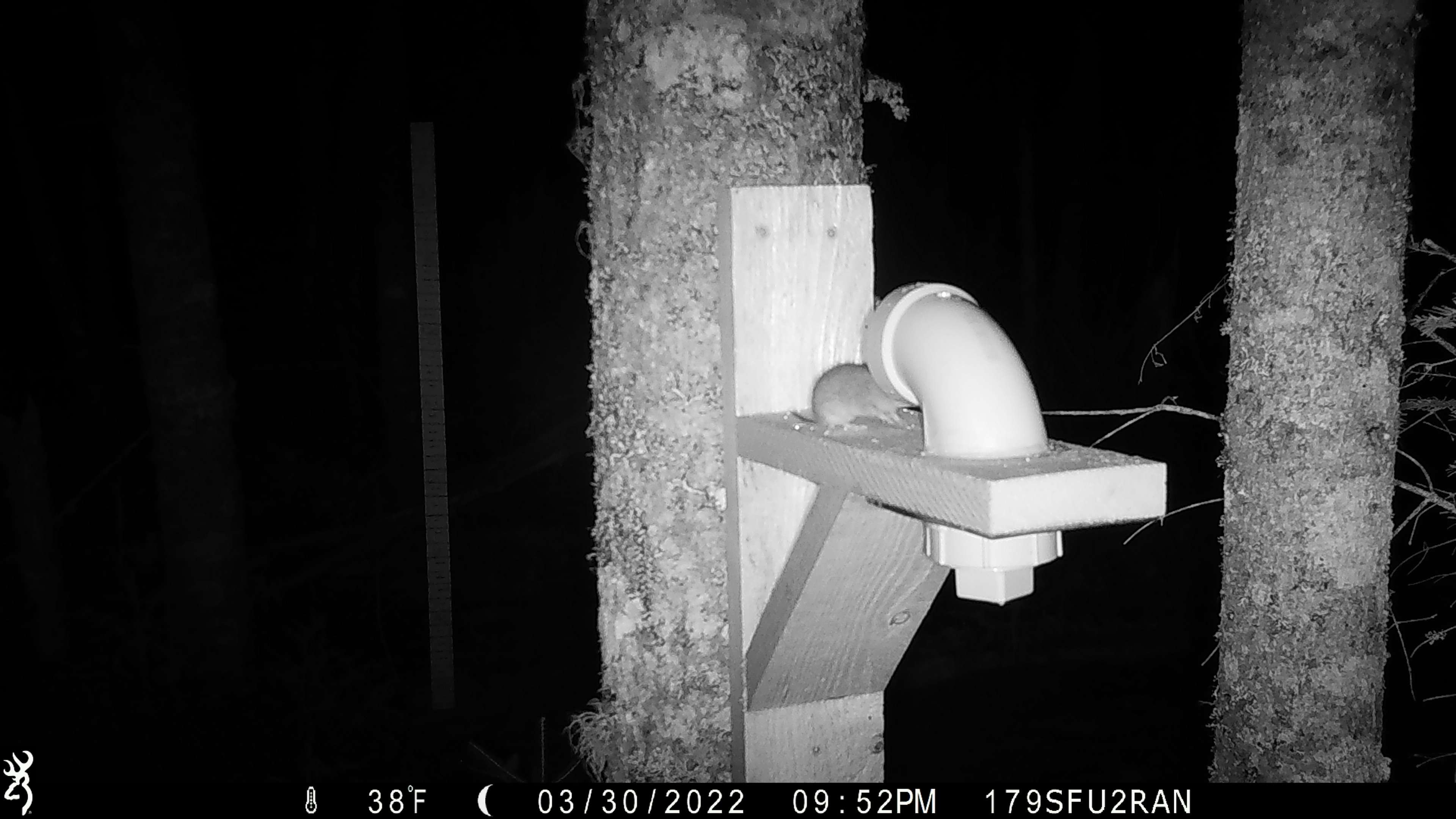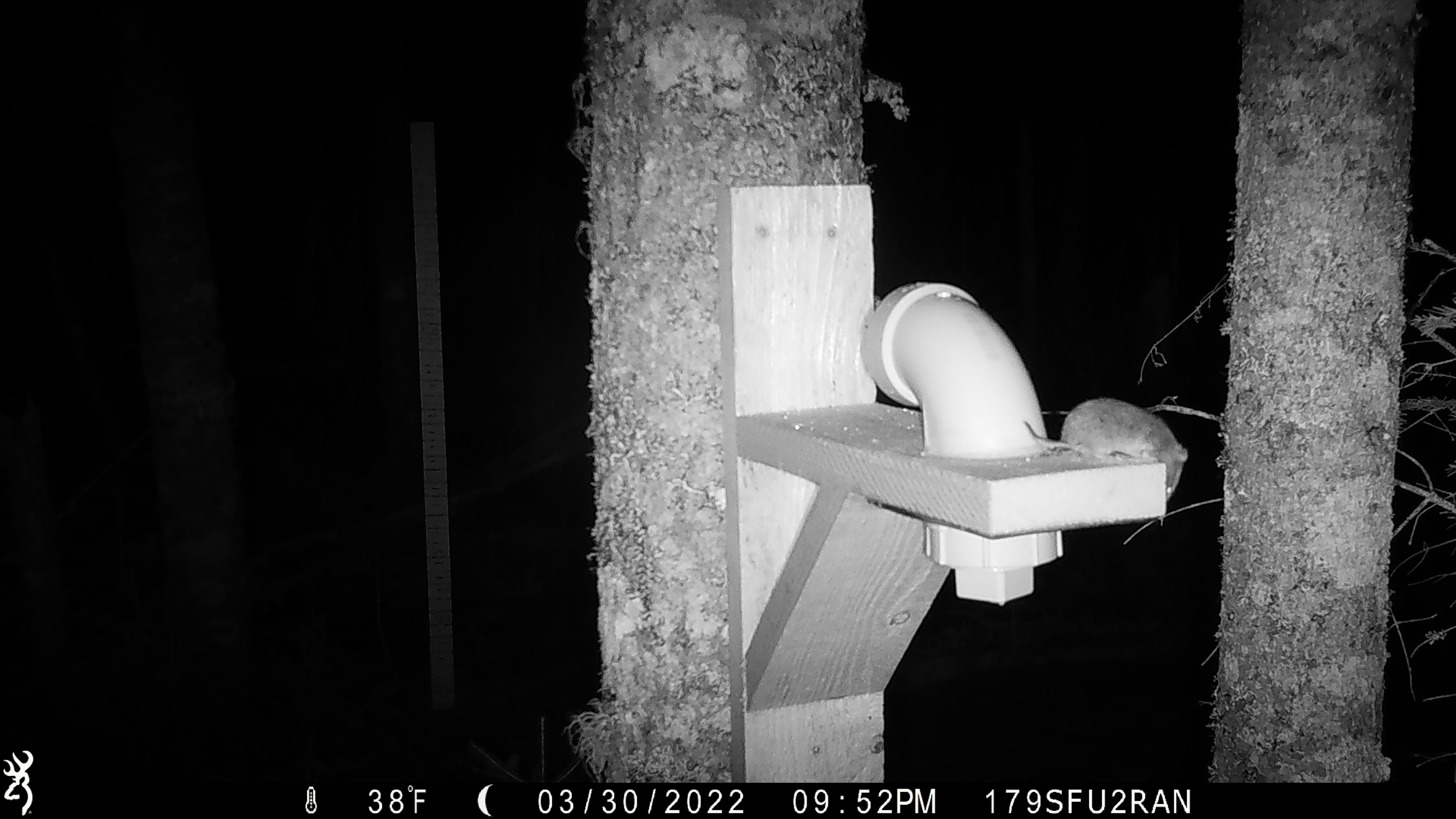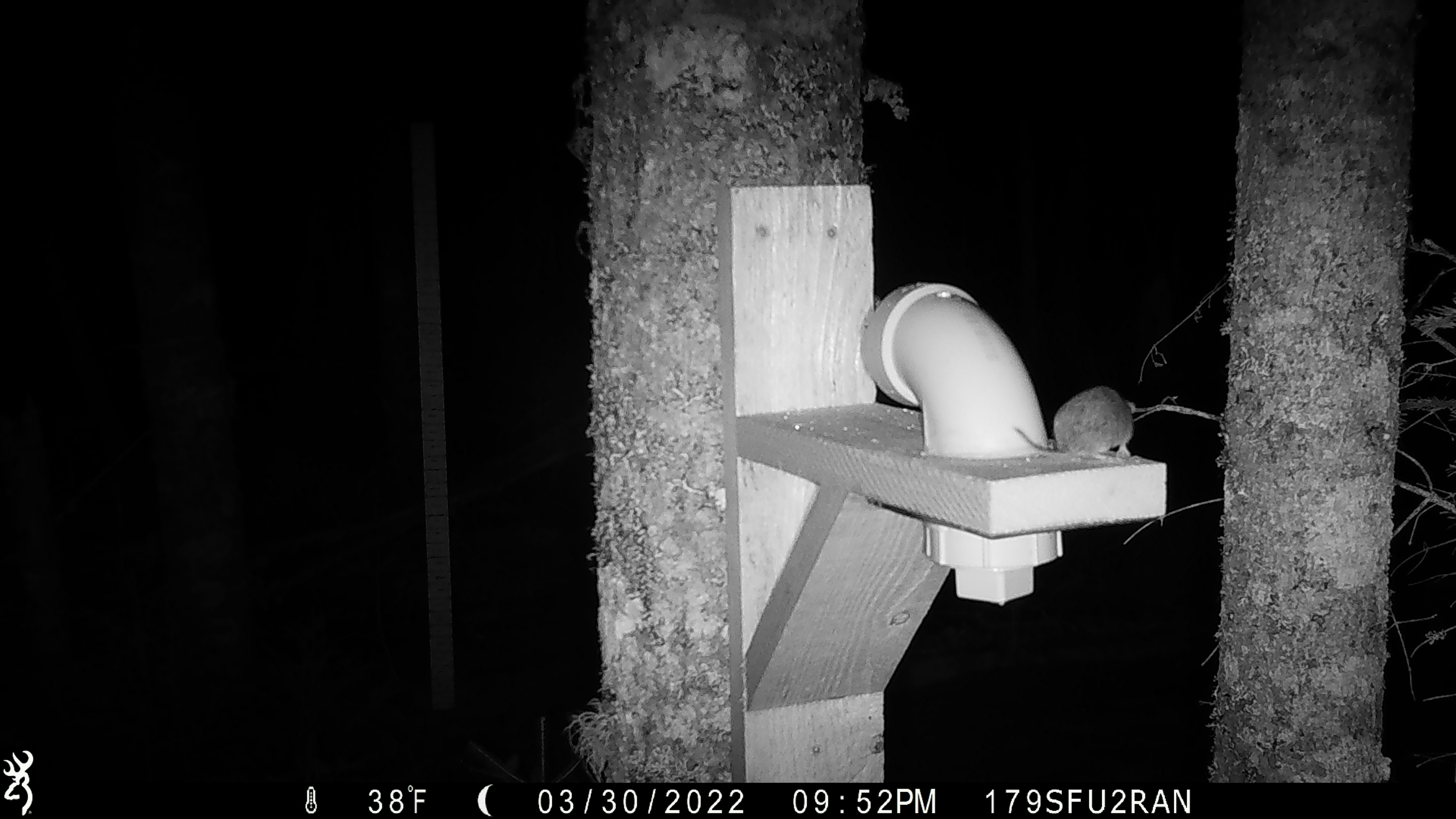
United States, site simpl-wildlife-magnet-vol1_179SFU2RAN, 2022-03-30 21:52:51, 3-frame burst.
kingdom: Animalia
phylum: Chordata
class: Mammalia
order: Rodentia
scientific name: Rodentia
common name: mouse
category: mouse sp.